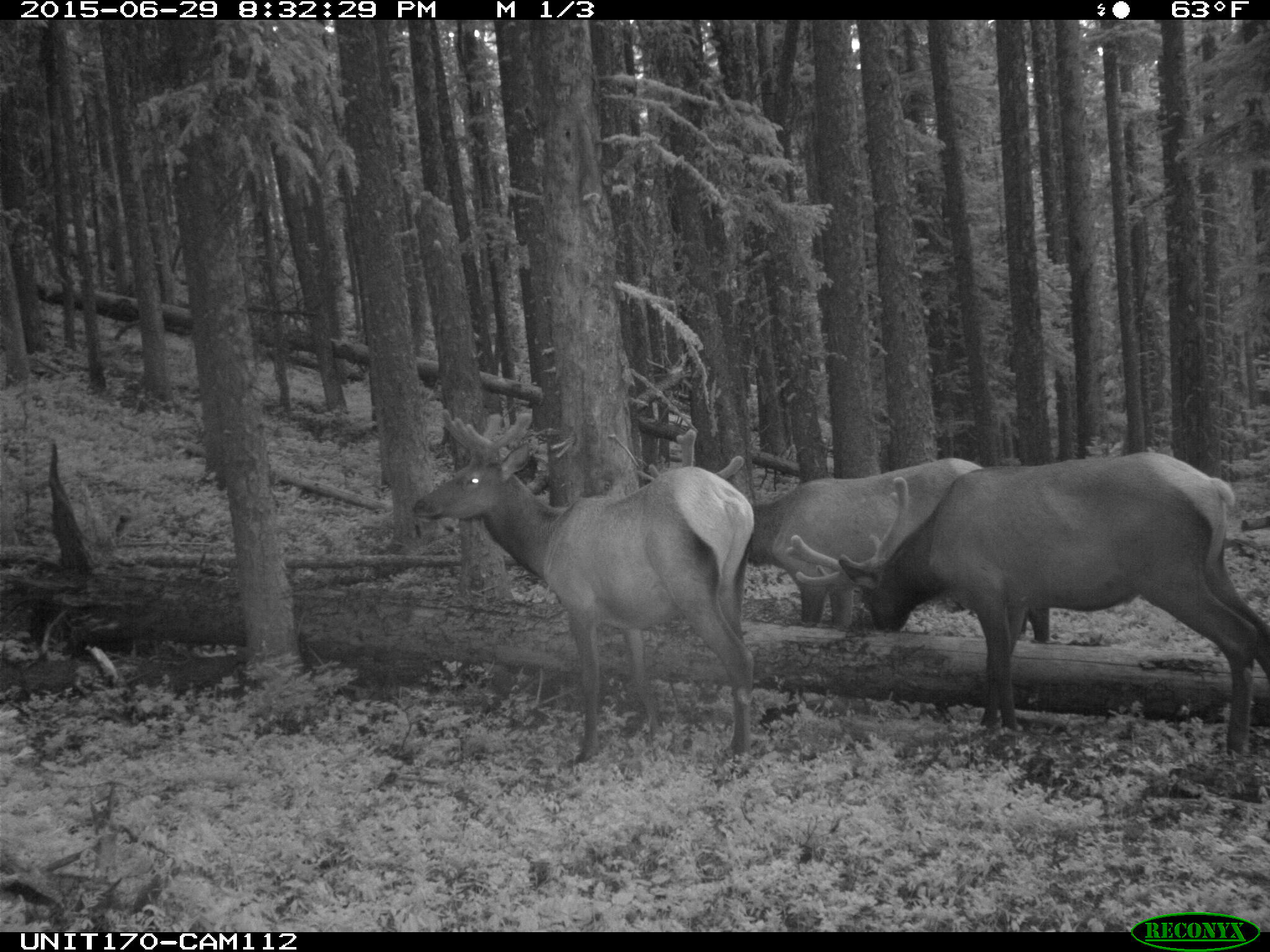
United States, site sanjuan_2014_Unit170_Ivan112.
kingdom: Animalia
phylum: Chordata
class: Mammalia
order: Artiodactyla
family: Cervidae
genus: Cervus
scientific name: Cervus elaphus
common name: red deer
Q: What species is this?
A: Cervus elaphus (red deer).